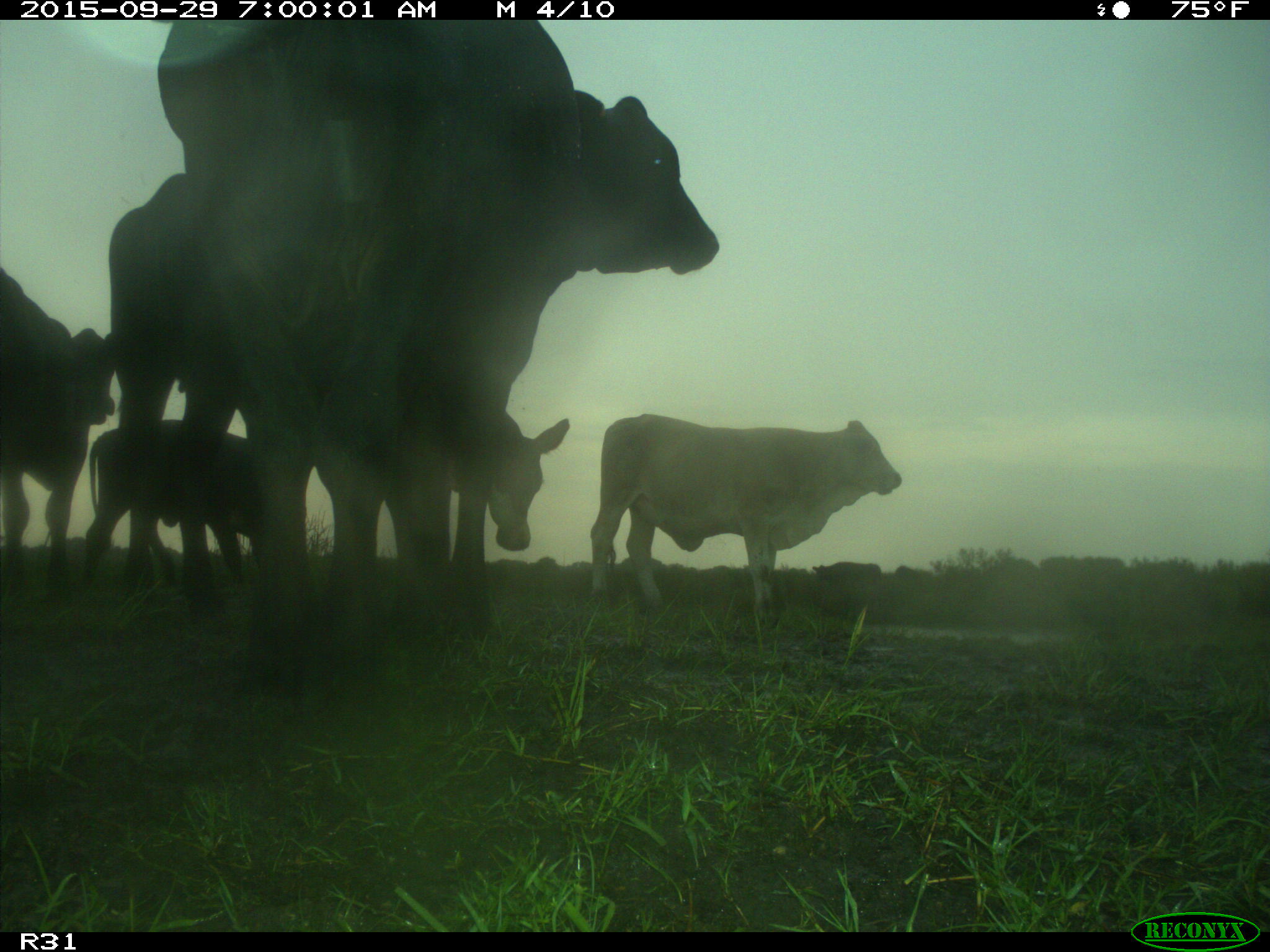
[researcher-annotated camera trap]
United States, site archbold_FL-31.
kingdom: Animalia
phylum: Chordata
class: Mammalia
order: Artiodactyla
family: Bovidae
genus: Bos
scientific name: Bos taurus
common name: domestic cow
Bos taurus (domestic cow).